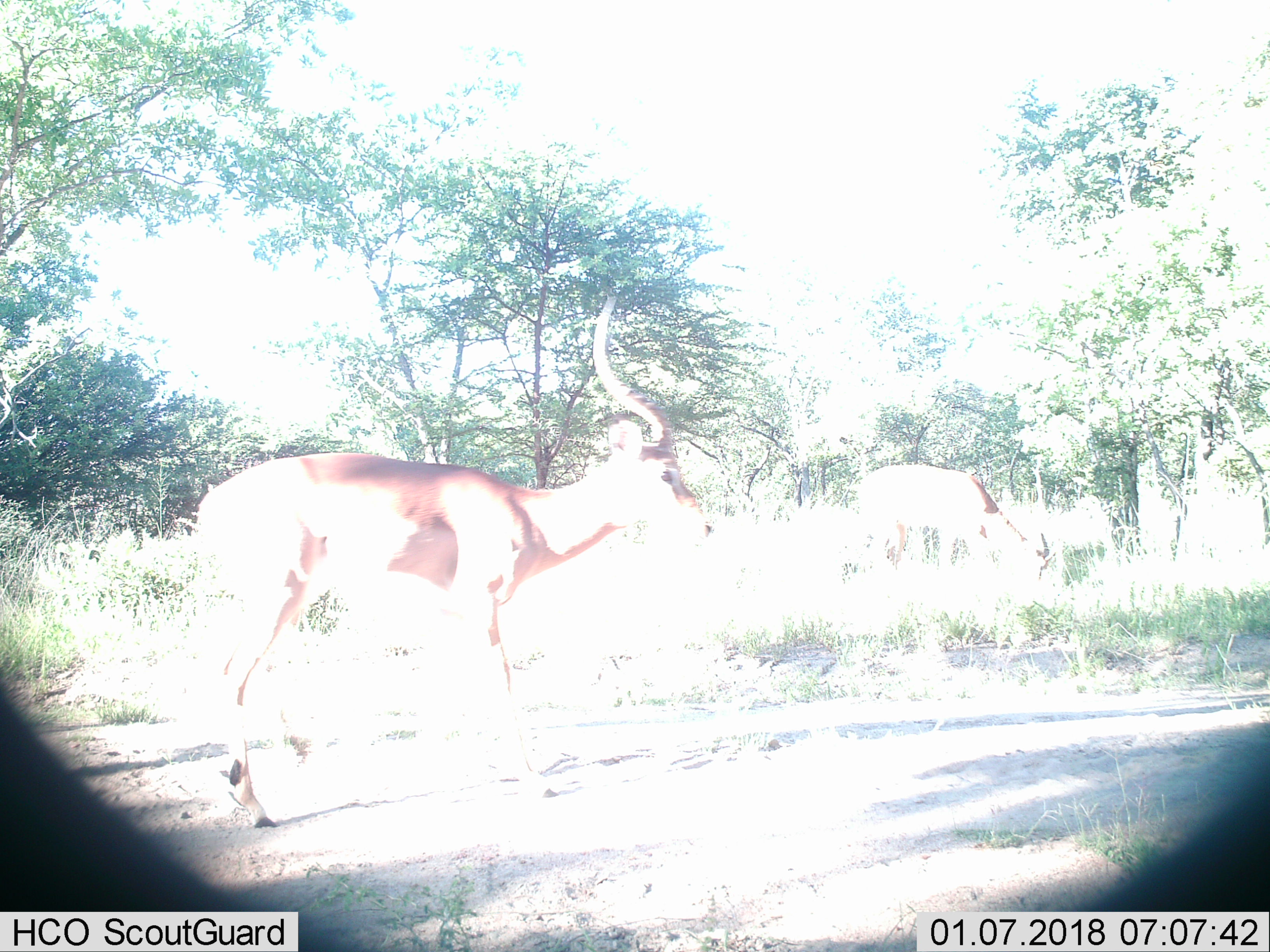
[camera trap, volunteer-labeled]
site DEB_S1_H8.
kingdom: Animalia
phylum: Chordata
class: Mammalia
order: Artiodactyla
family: Bovidae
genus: Aepyceros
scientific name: Aepyceros melampus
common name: impala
Impala (Aepyceros melampus), count 2. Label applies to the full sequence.